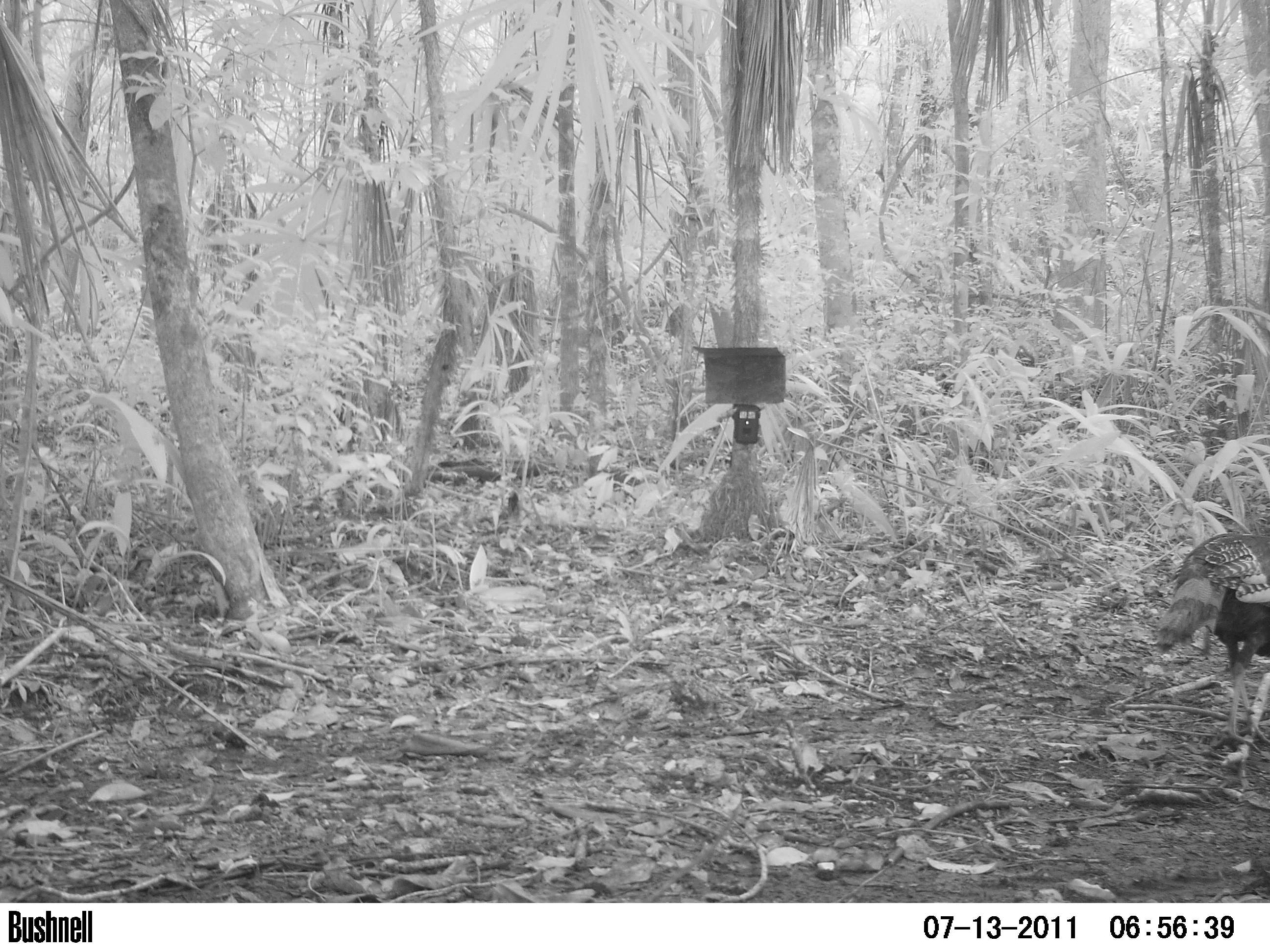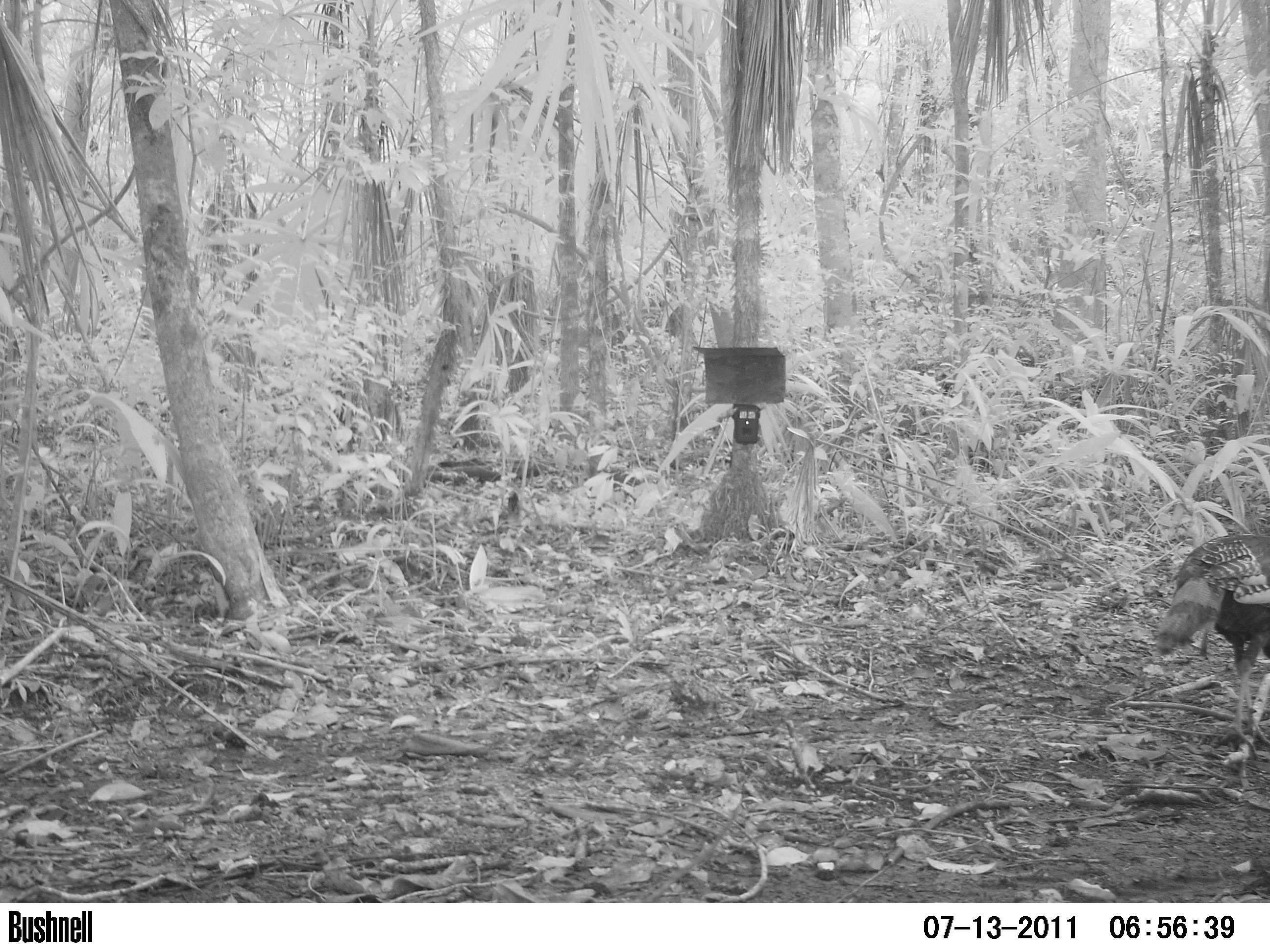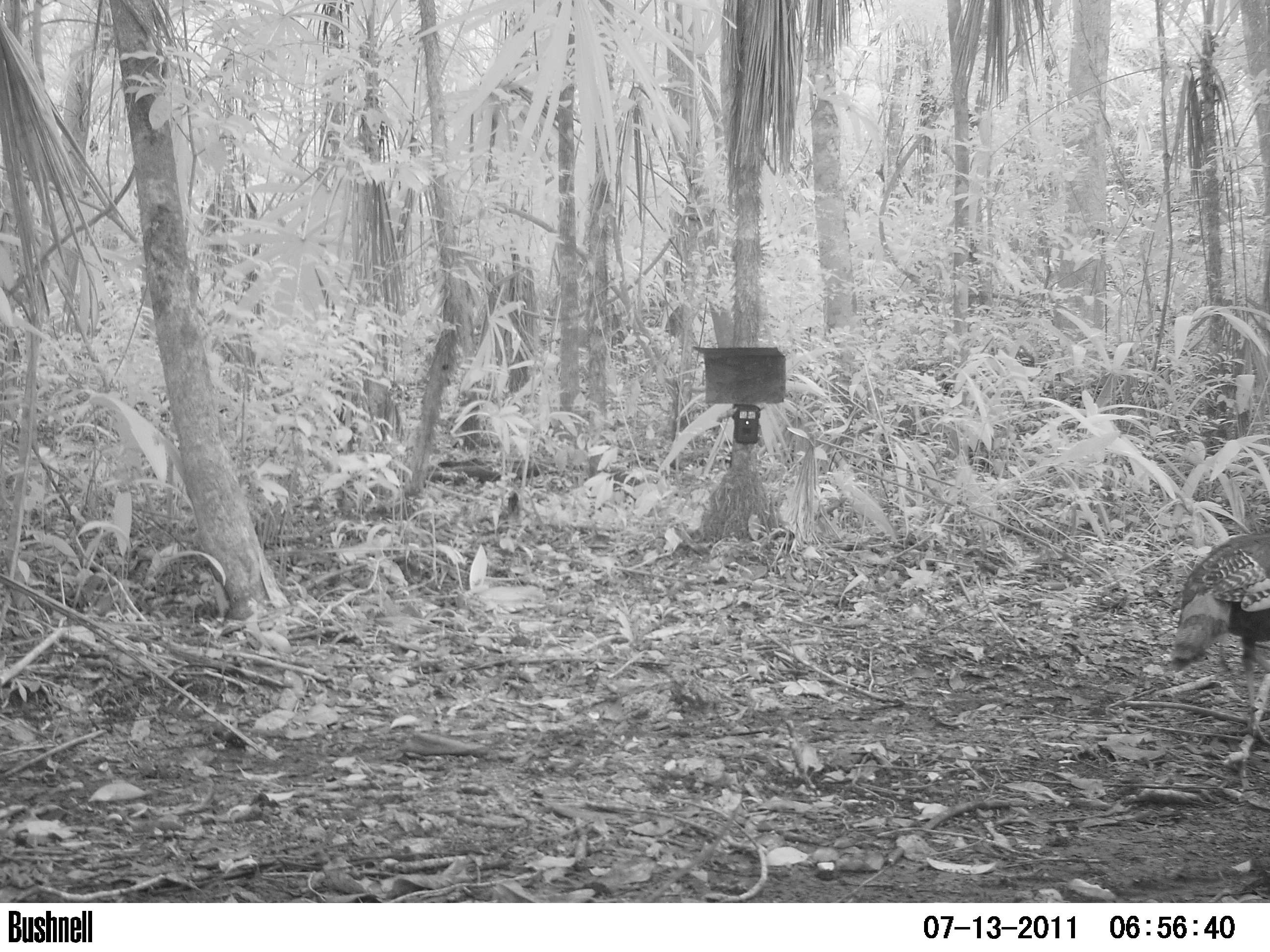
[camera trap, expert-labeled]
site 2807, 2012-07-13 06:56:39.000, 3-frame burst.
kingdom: Animalia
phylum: Chordata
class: Aves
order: Galliformes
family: Phasianidae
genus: Meleagris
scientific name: Meleagris ocellata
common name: ocellated turkey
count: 1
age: adult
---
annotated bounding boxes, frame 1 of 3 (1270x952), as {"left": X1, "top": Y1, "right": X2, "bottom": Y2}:
meleagris ocellata: {"left": 1154, "top": 532, "right": 1270, "bottom": 756}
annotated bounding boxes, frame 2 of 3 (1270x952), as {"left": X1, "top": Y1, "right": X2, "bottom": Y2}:
meleagris ocellata: {"left": 1149, "top": 527, "right": 1270, "bottom": 756}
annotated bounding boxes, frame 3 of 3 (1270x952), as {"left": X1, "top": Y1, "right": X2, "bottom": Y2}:
meleagris ocellata: {"left": 1169, "top": 522, "right": 1270, "bottom": 756}